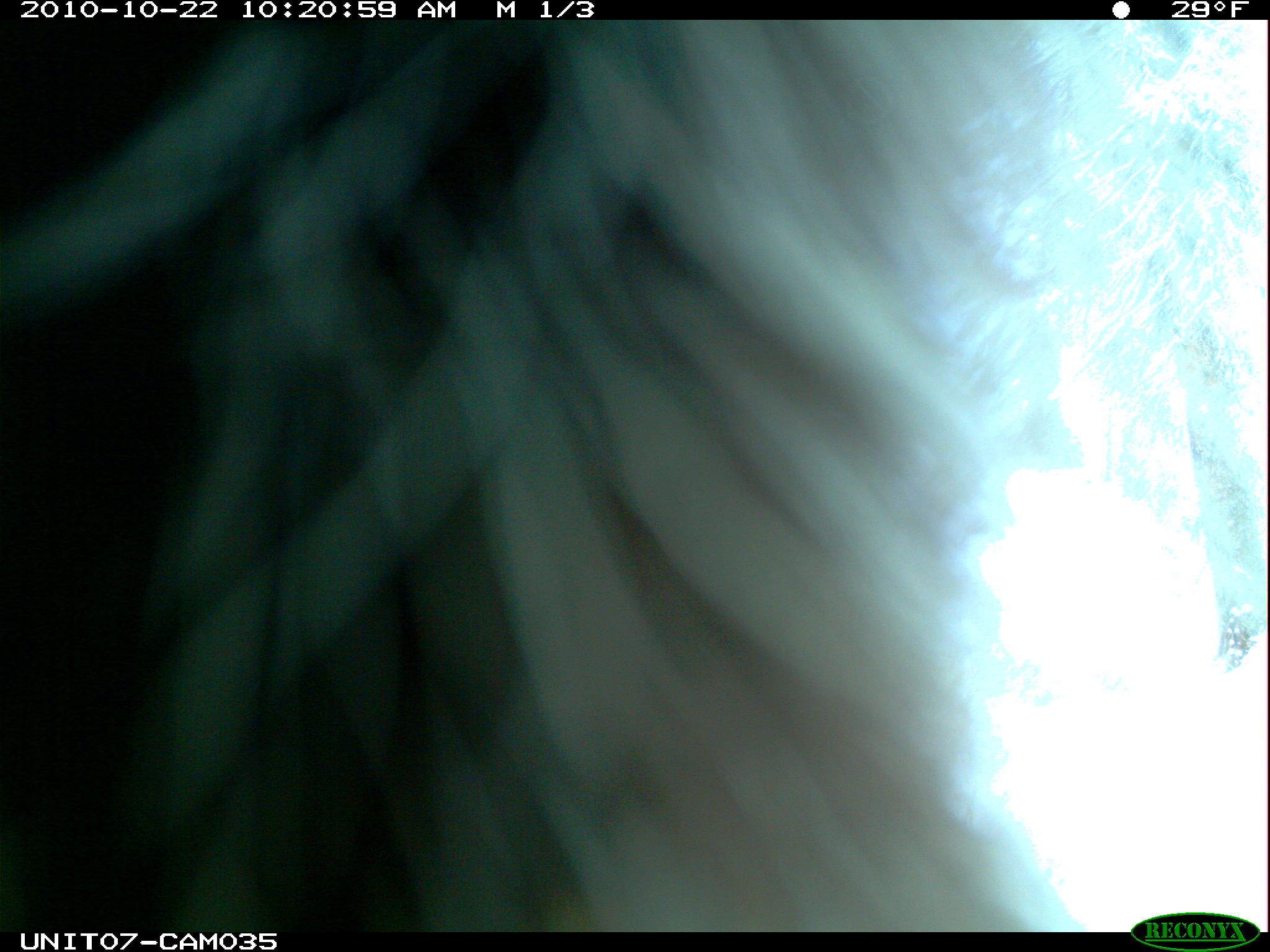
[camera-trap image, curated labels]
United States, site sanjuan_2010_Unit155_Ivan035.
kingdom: Animalia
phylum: Chordata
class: Mammalia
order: Rodentia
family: Erethizontidae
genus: Erethizon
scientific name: Erethizon dorsatum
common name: north american porcupine